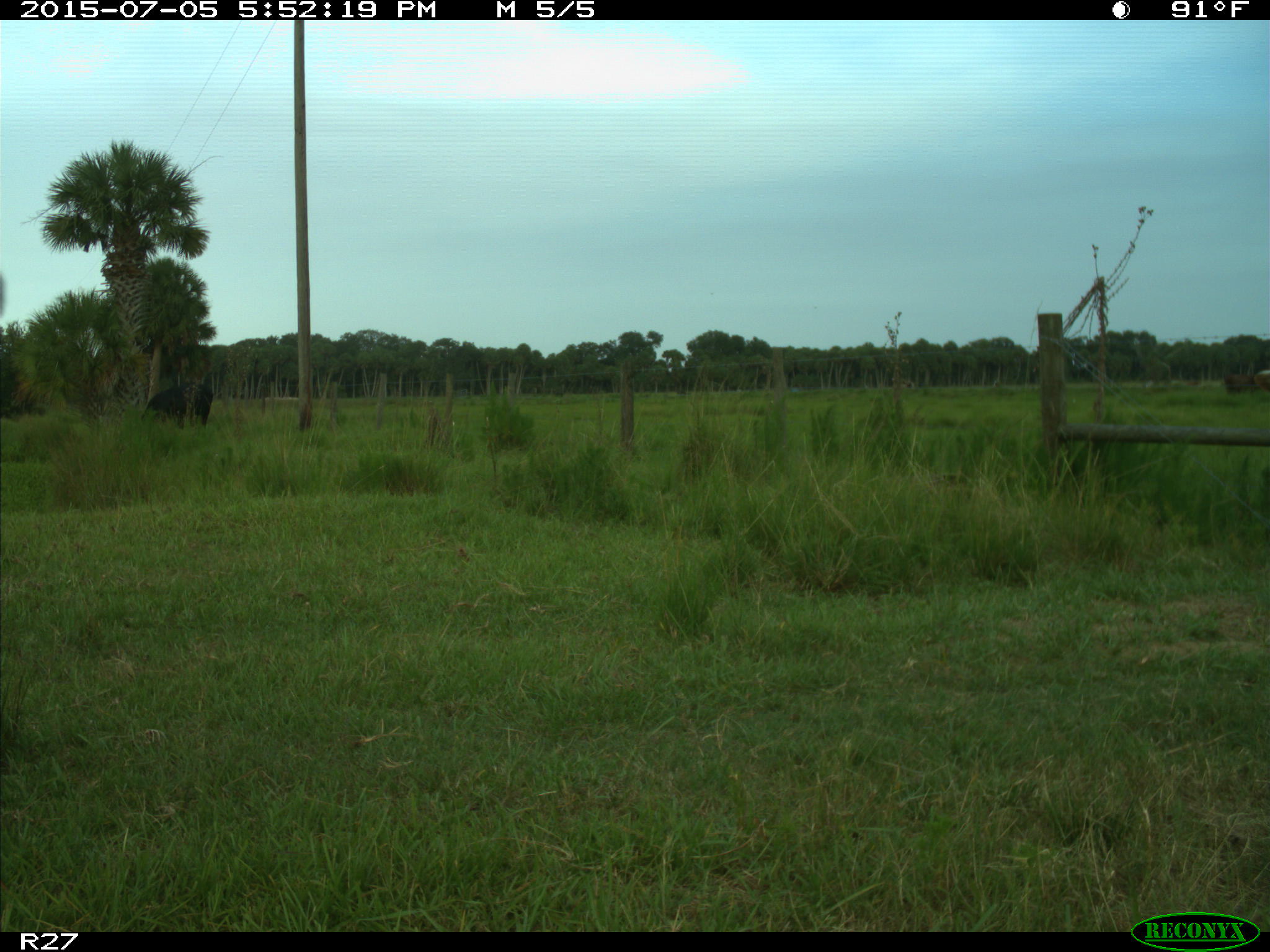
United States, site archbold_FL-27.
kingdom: Animalia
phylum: Chordata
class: Mammalia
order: Artiodactyla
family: Bovidae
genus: Bos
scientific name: Bos taurus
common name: domestic cow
Bos taurus (domestic cow).